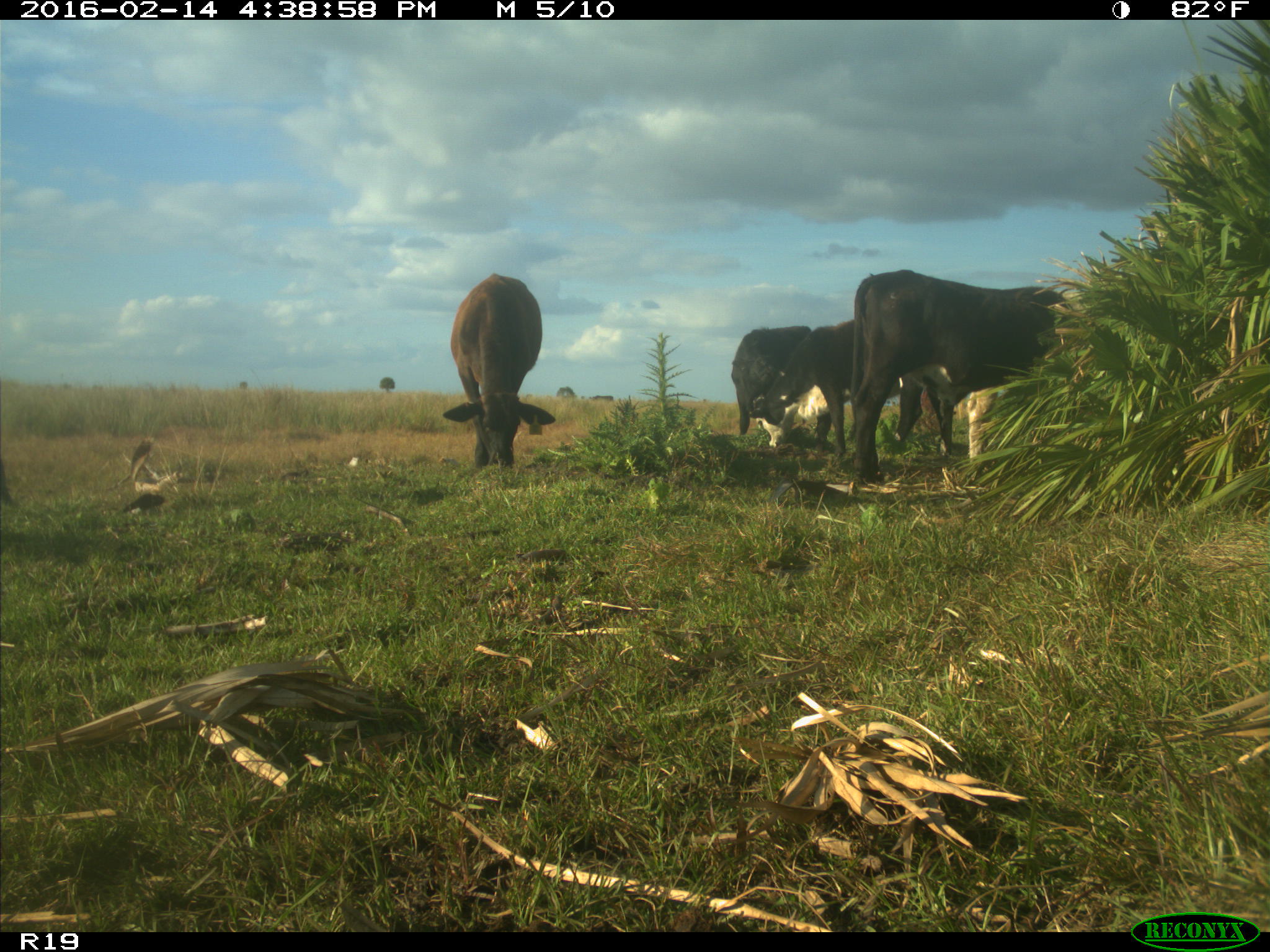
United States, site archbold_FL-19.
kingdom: Animalia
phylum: Chordata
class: Mammalia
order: Artiodactyla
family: Bovidae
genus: Bos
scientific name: Bos taurus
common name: domestic cow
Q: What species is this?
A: Bos taurus (domestic cow).